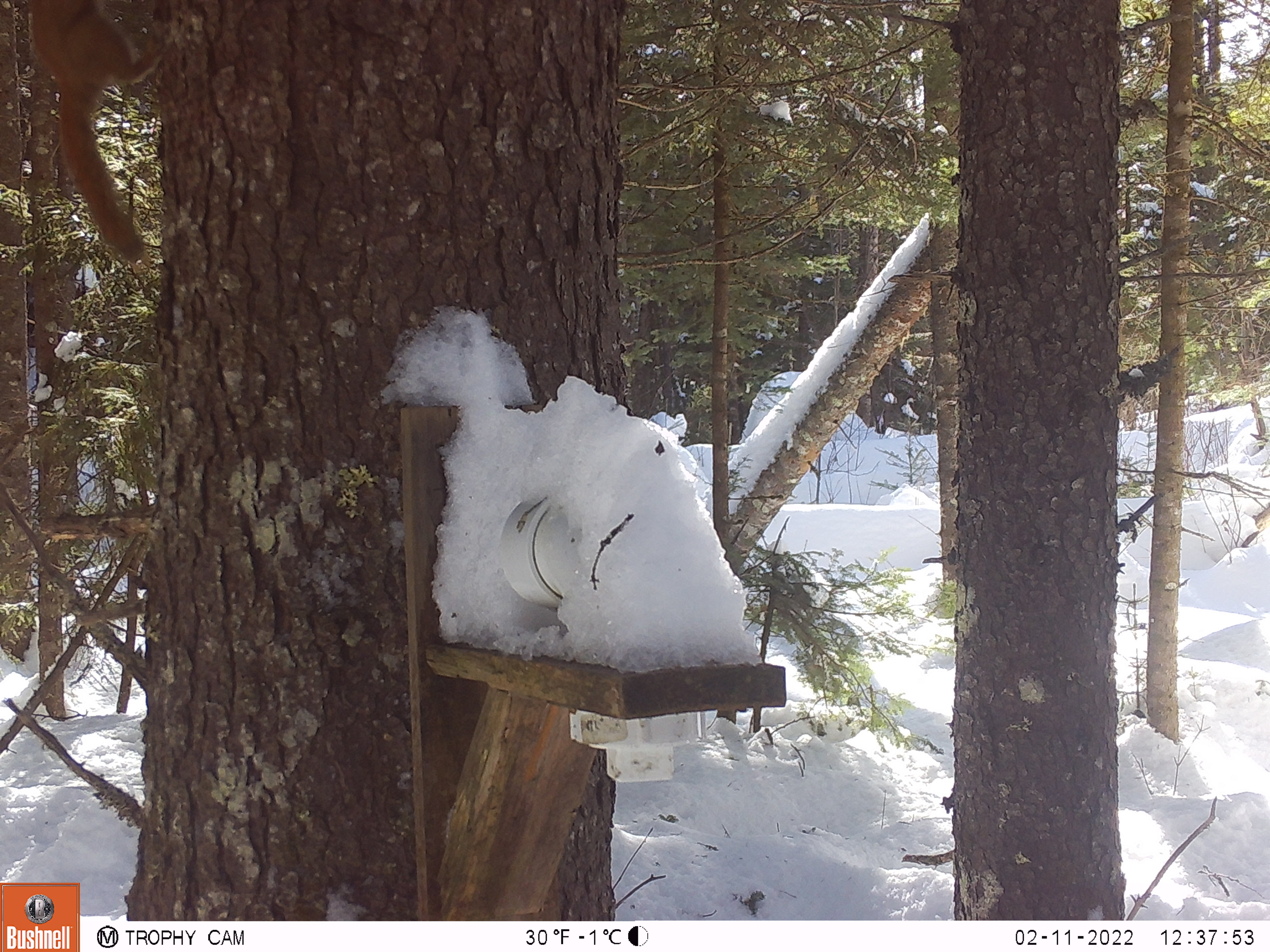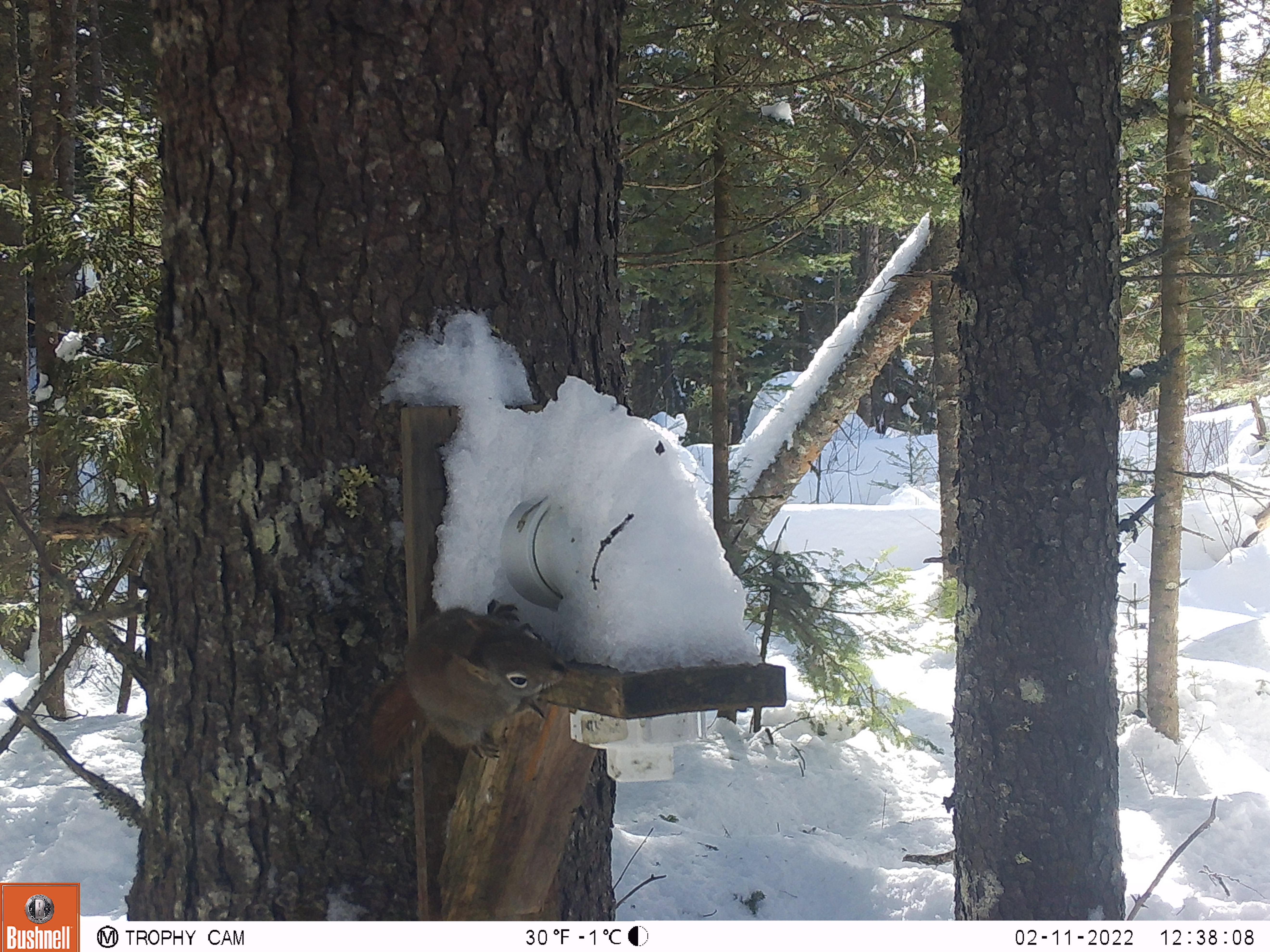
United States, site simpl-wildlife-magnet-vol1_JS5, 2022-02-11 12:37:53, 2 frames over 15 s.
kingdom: Animalia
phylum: Chordata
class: Mammalia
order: Rodentia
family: Sciuridae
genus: Tamiasciurus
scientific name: Tamiasciurus hudsonicus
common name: red squirrel